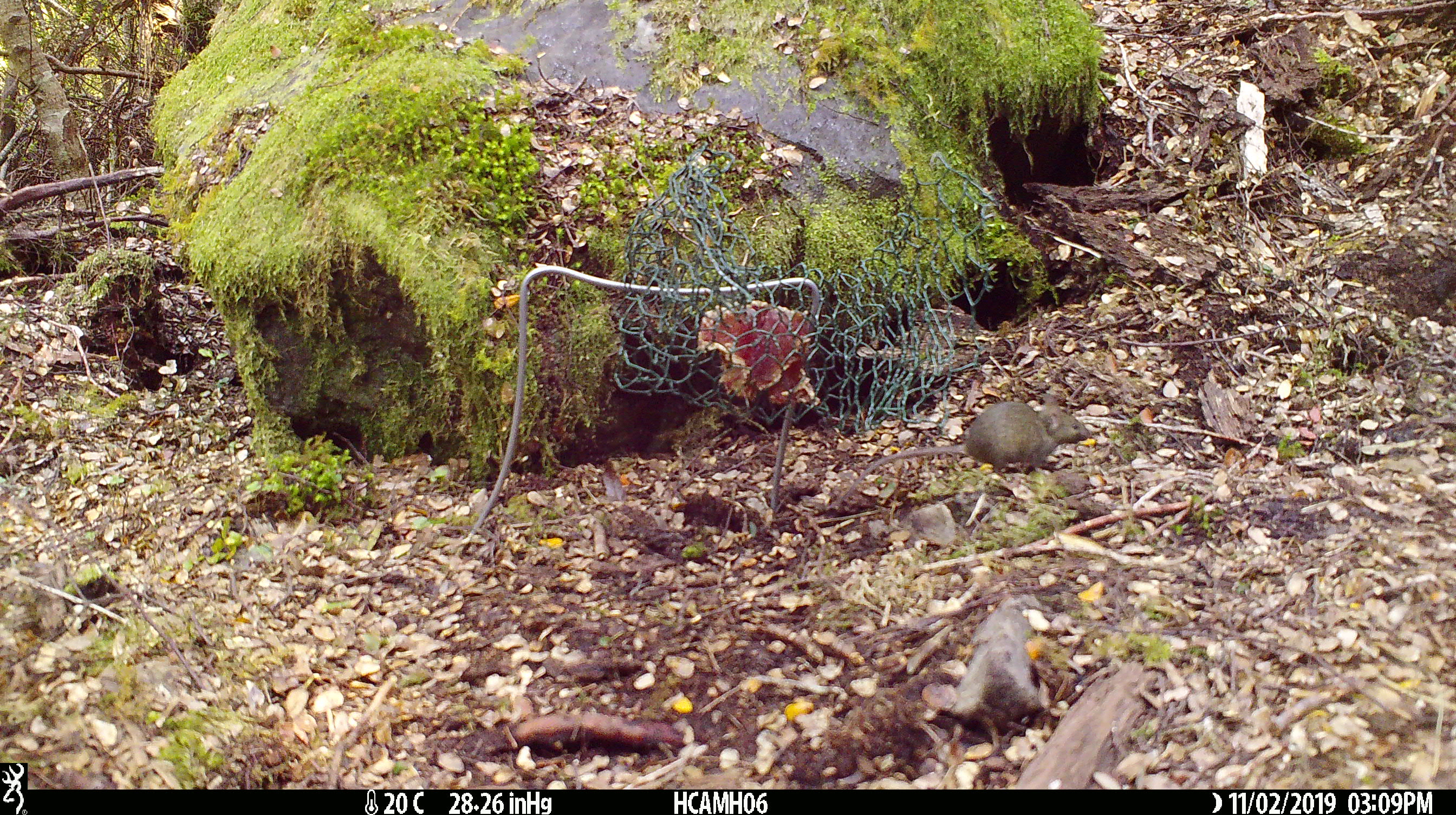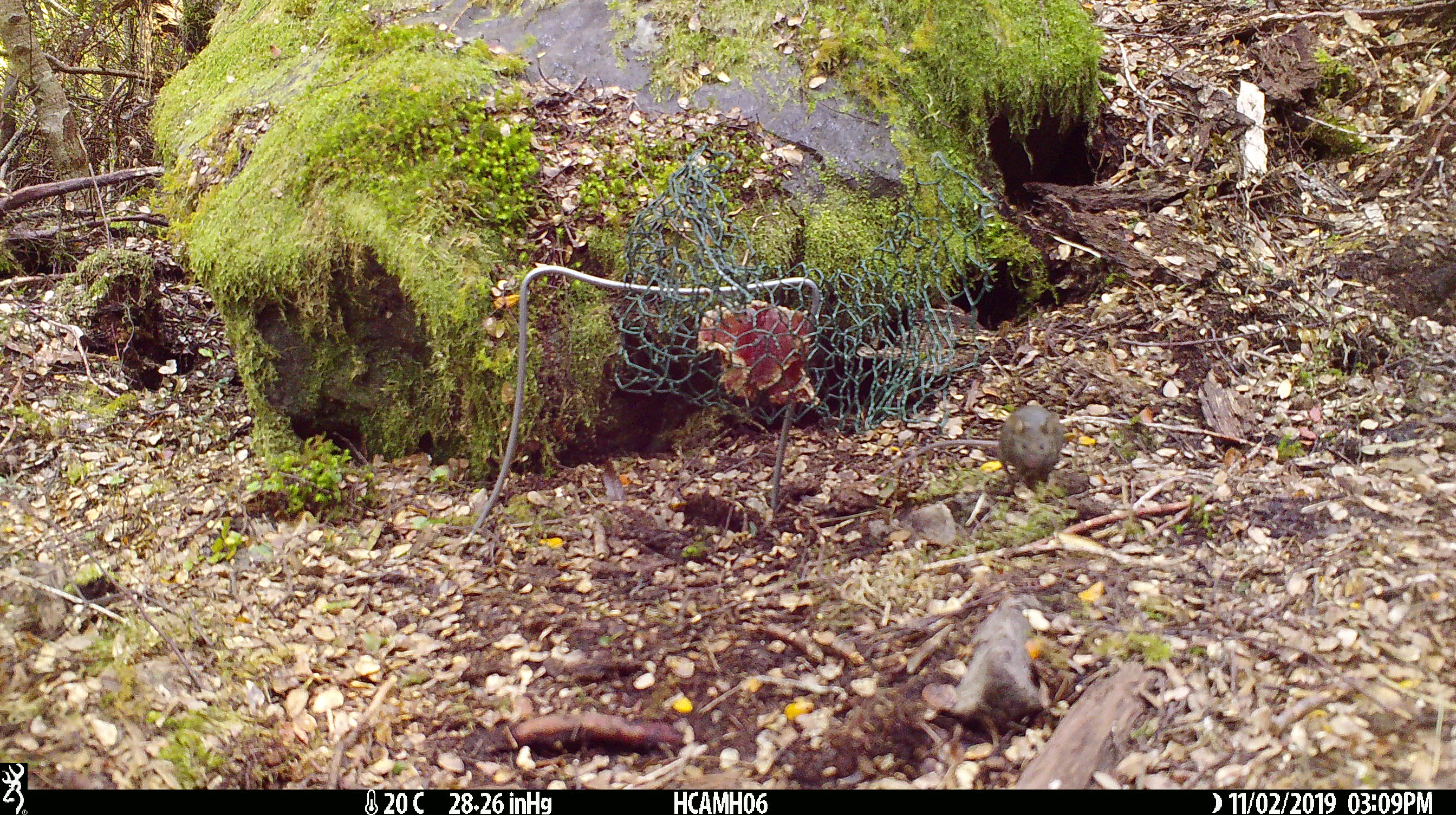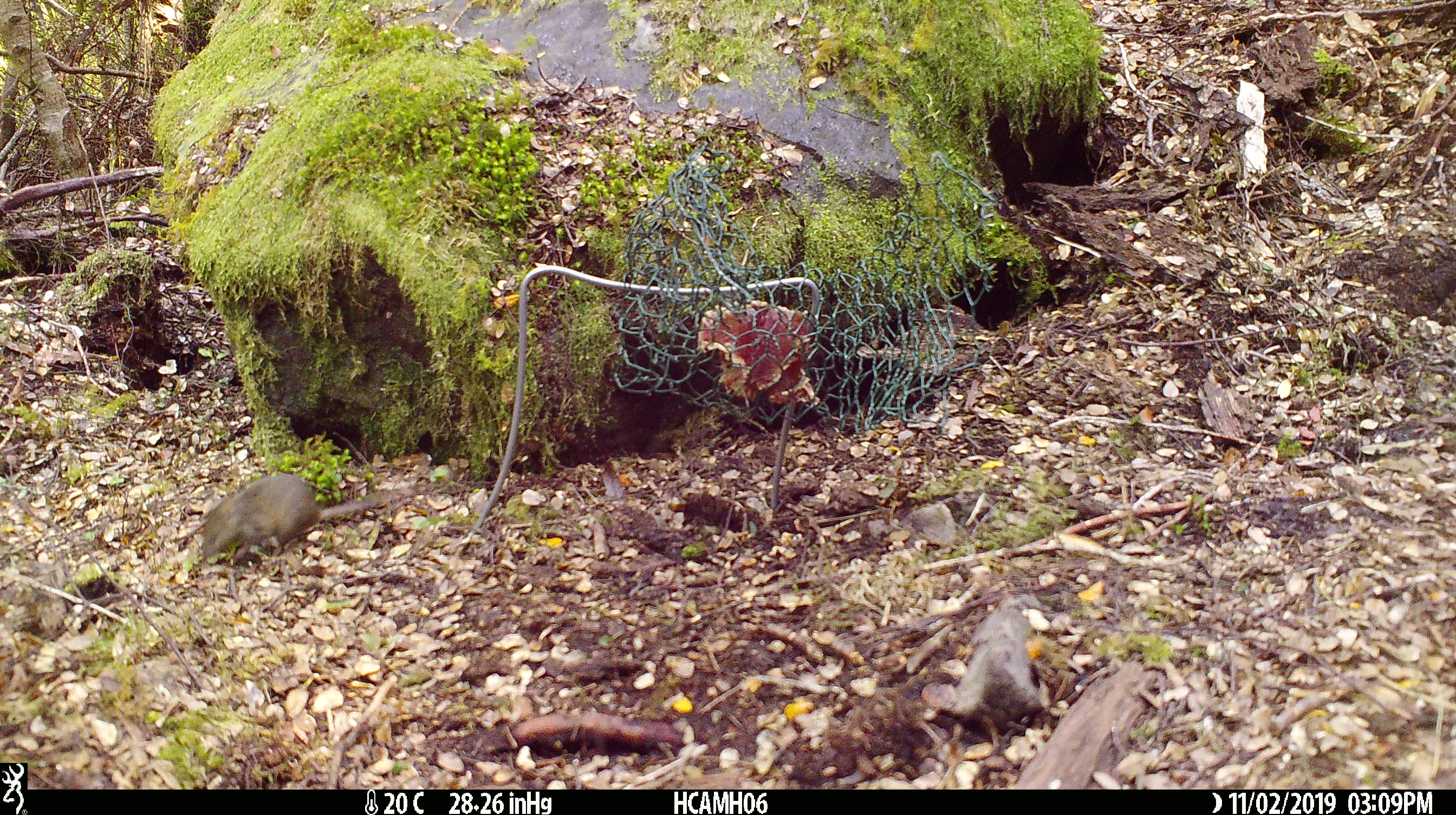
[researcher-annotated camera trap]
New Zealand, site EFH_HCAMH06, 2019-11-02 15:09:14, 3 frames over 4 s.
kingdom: Animalia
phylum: Chordata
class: Mammalia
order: Rodentia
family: Muridae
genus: Mus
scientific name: Mus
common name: mouse